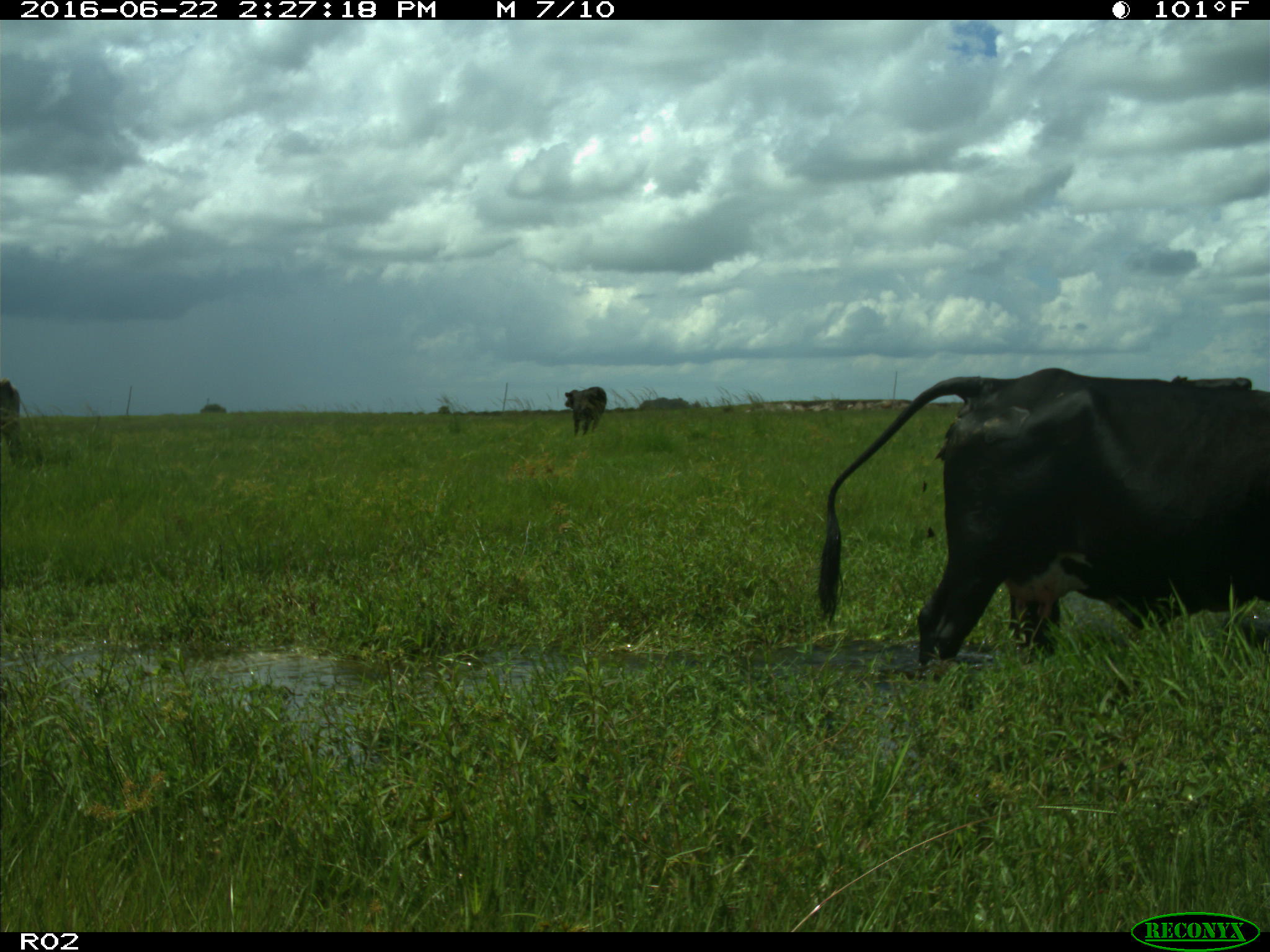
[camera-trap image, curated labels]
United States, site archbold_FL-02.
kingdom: Animalia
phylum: Chordata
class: Mammalia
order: Artiodactyla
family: Bovidae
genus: Bos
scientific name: Bos taurus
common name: domestic cow